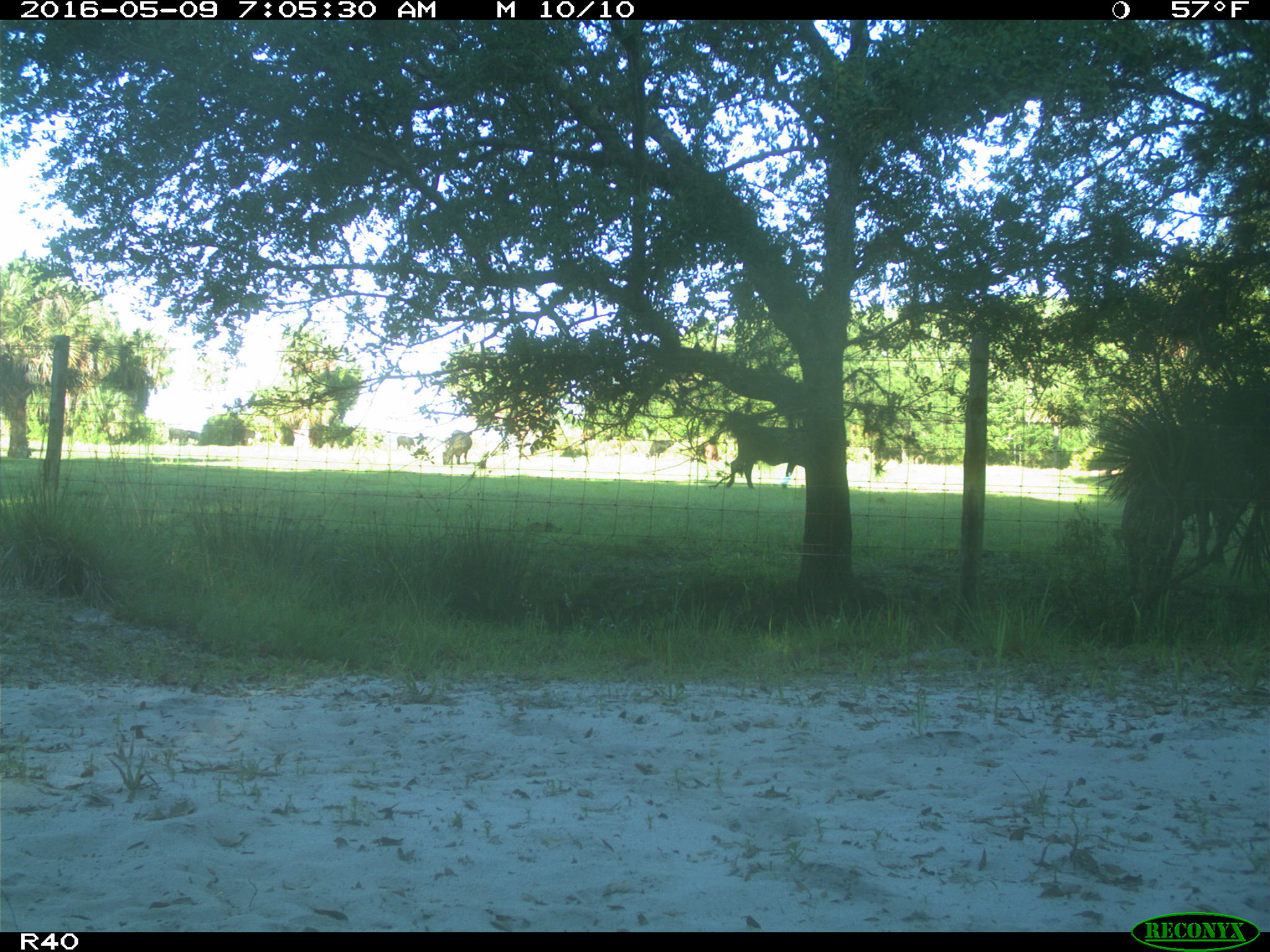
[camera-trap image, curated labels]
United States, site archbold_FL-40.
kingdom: Animalia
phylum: Chordata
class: Mammalia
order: Artiodactyla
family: Bovidae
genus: Bos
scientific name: Bos taurus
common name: domestic cow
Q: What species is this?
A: Bos taurus (domestic cow).